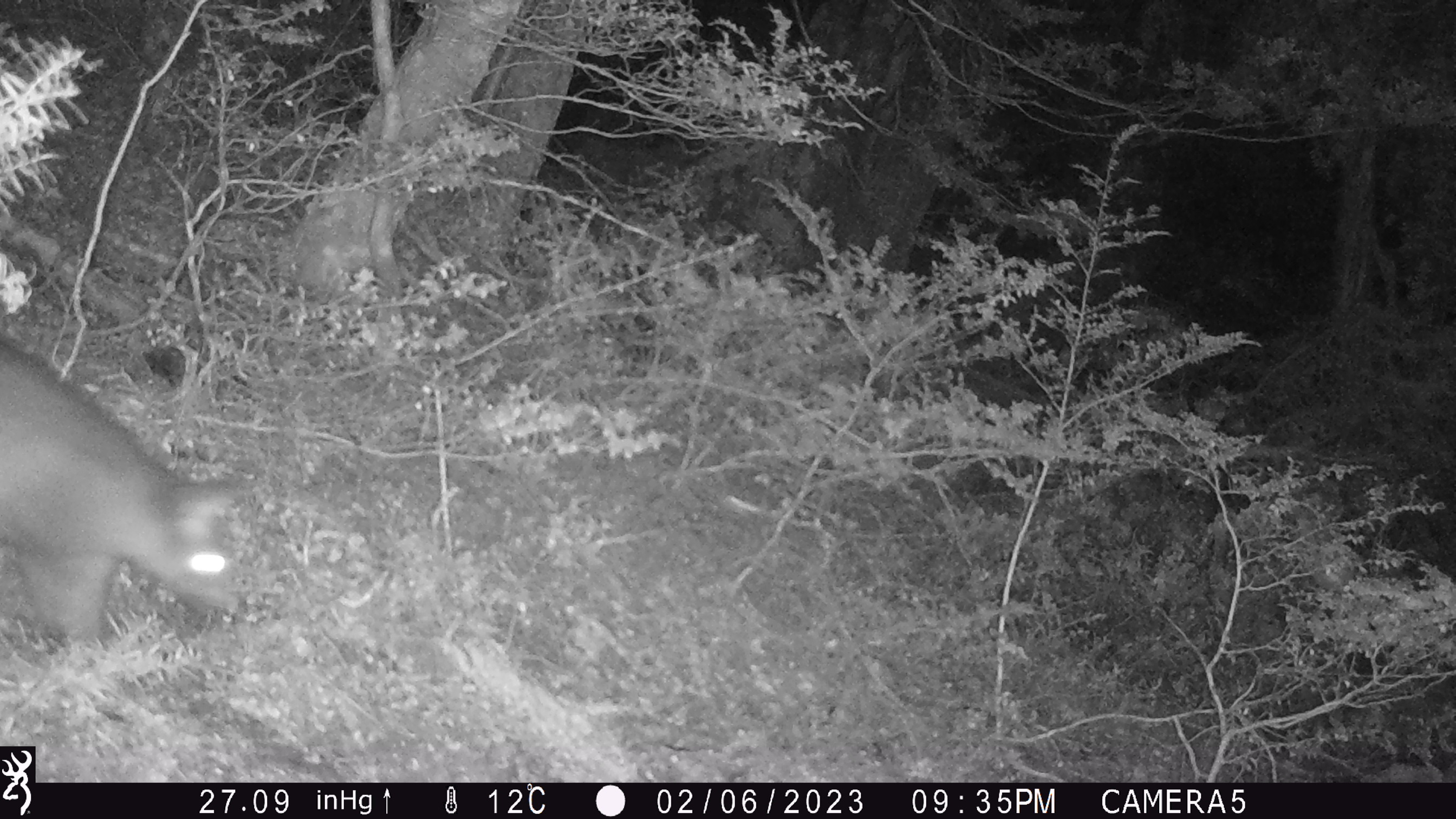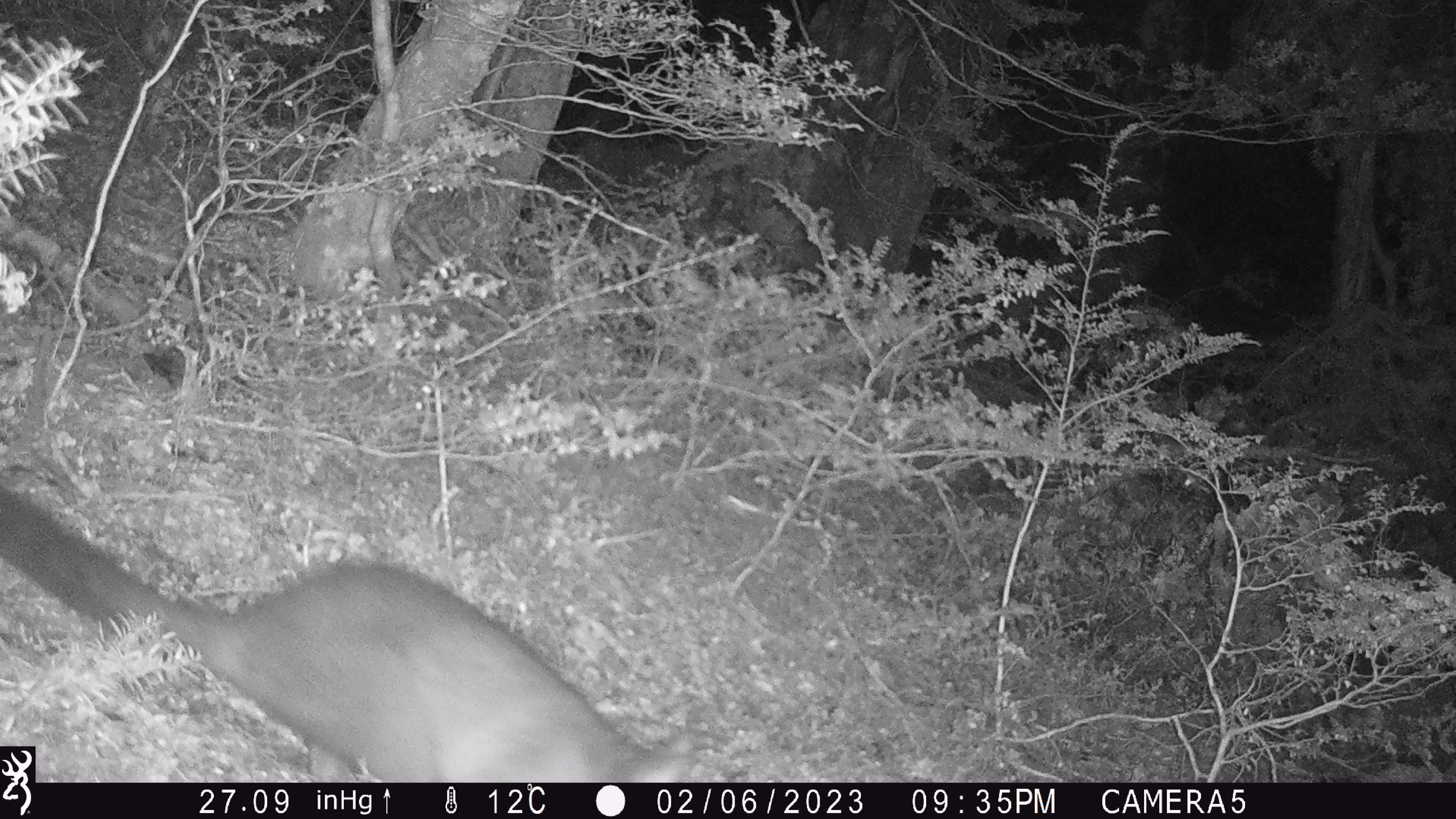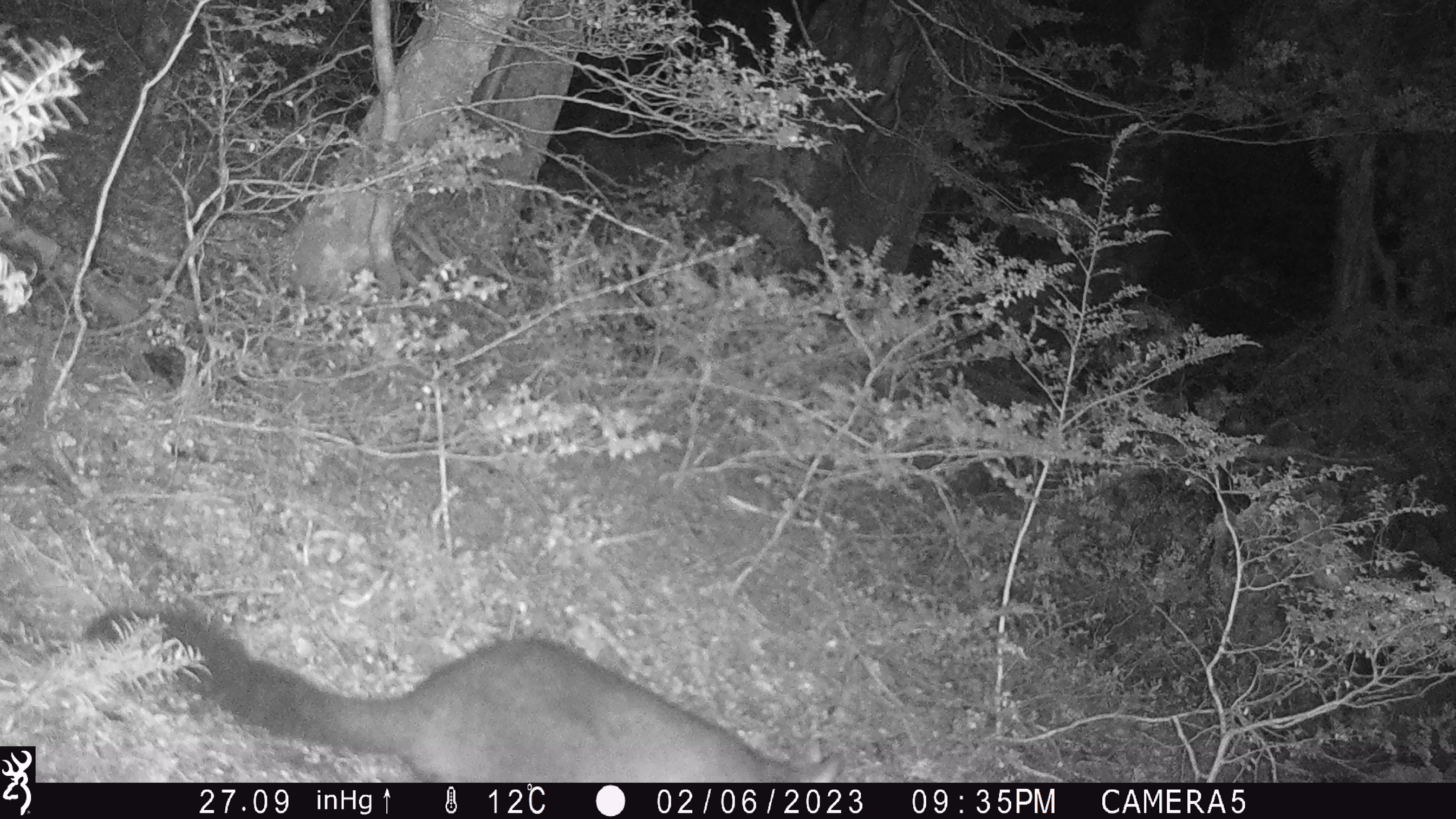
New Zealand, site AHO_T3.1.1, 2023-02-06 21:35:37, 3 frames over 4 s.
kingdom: Animalia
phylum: Chordata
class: Mammalia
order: Carnivora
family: Mustelidae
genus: Mustela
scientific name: Mustela erminea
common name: stoat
Stoat (Mustela erminea).